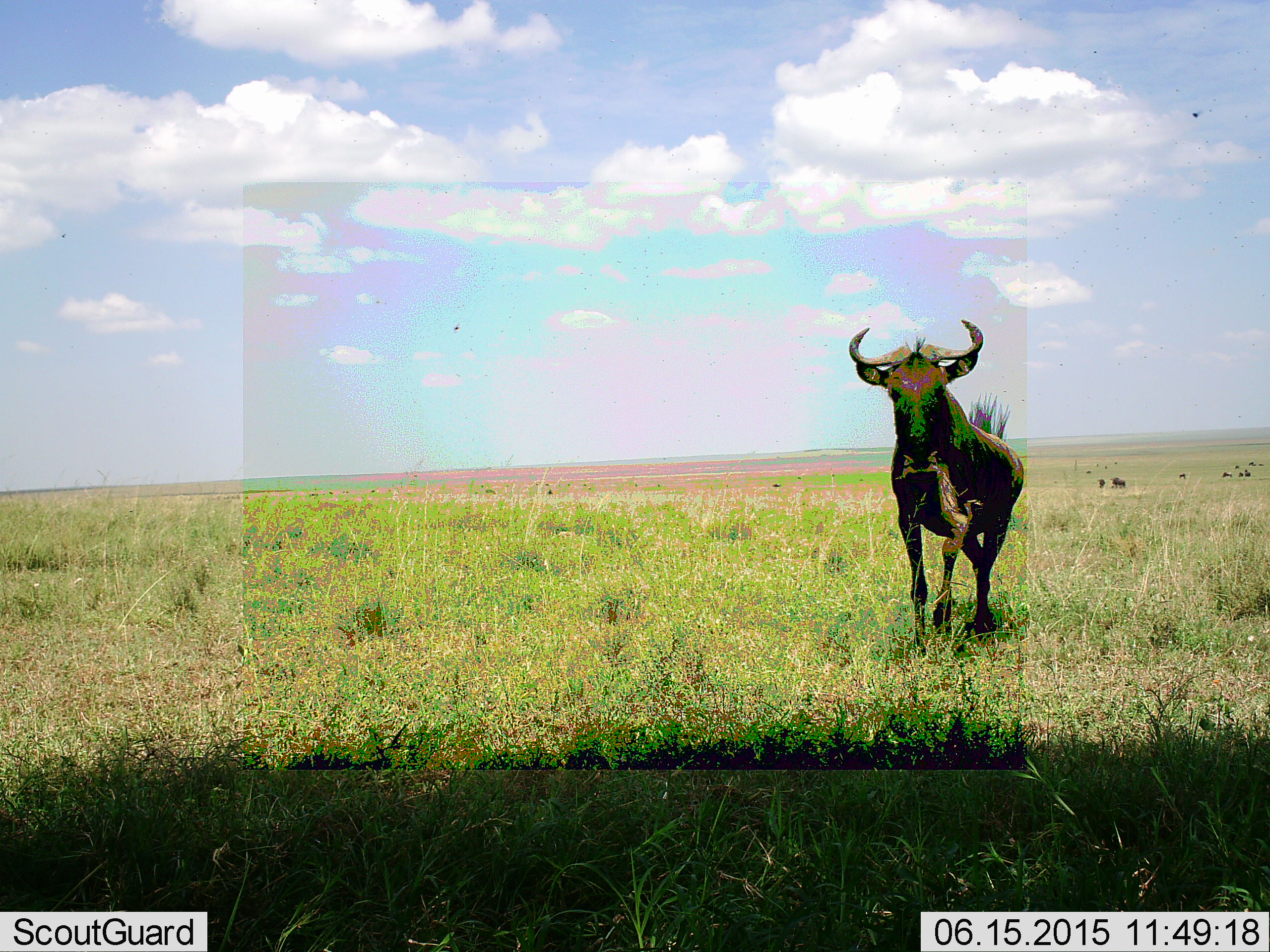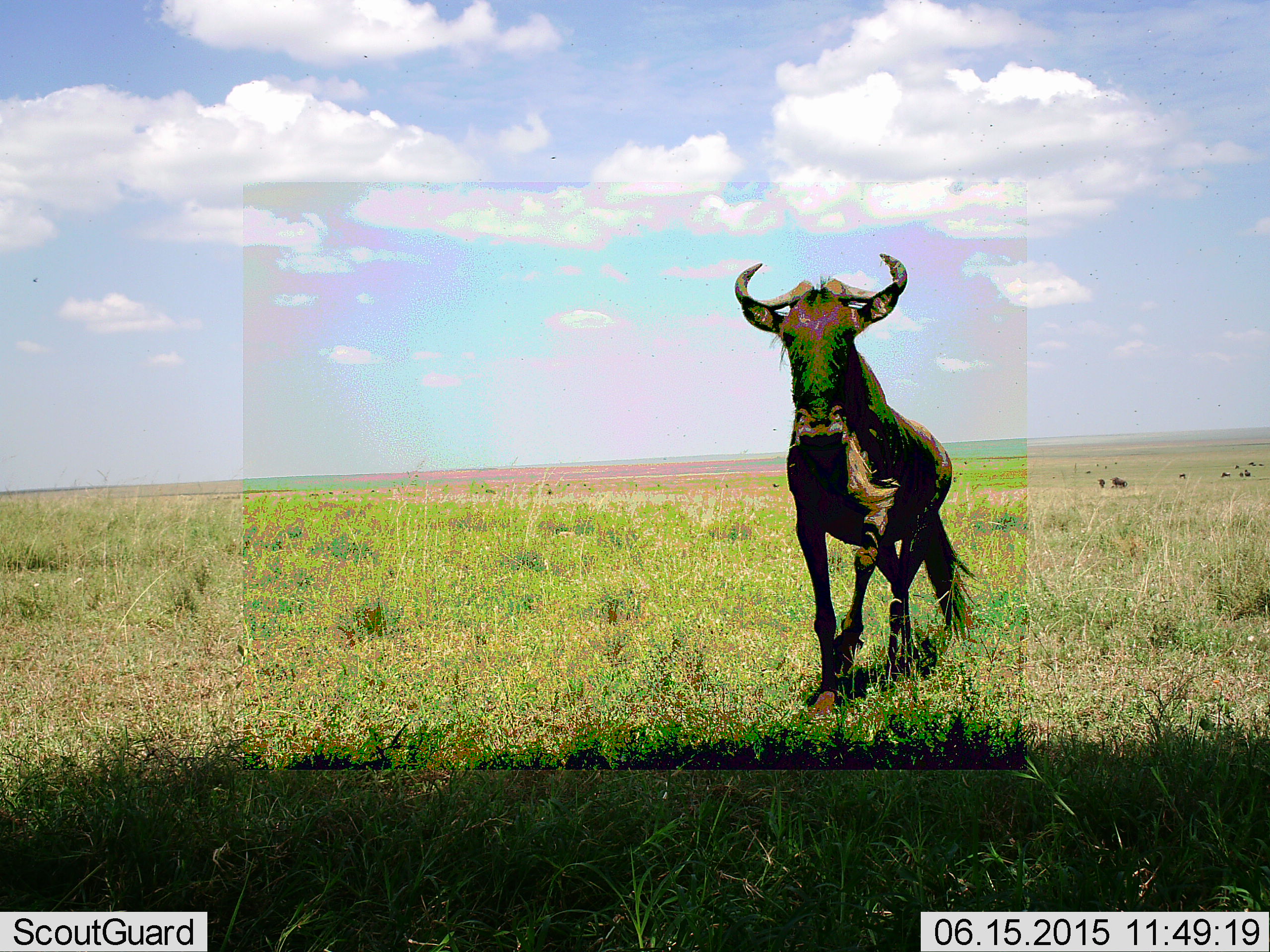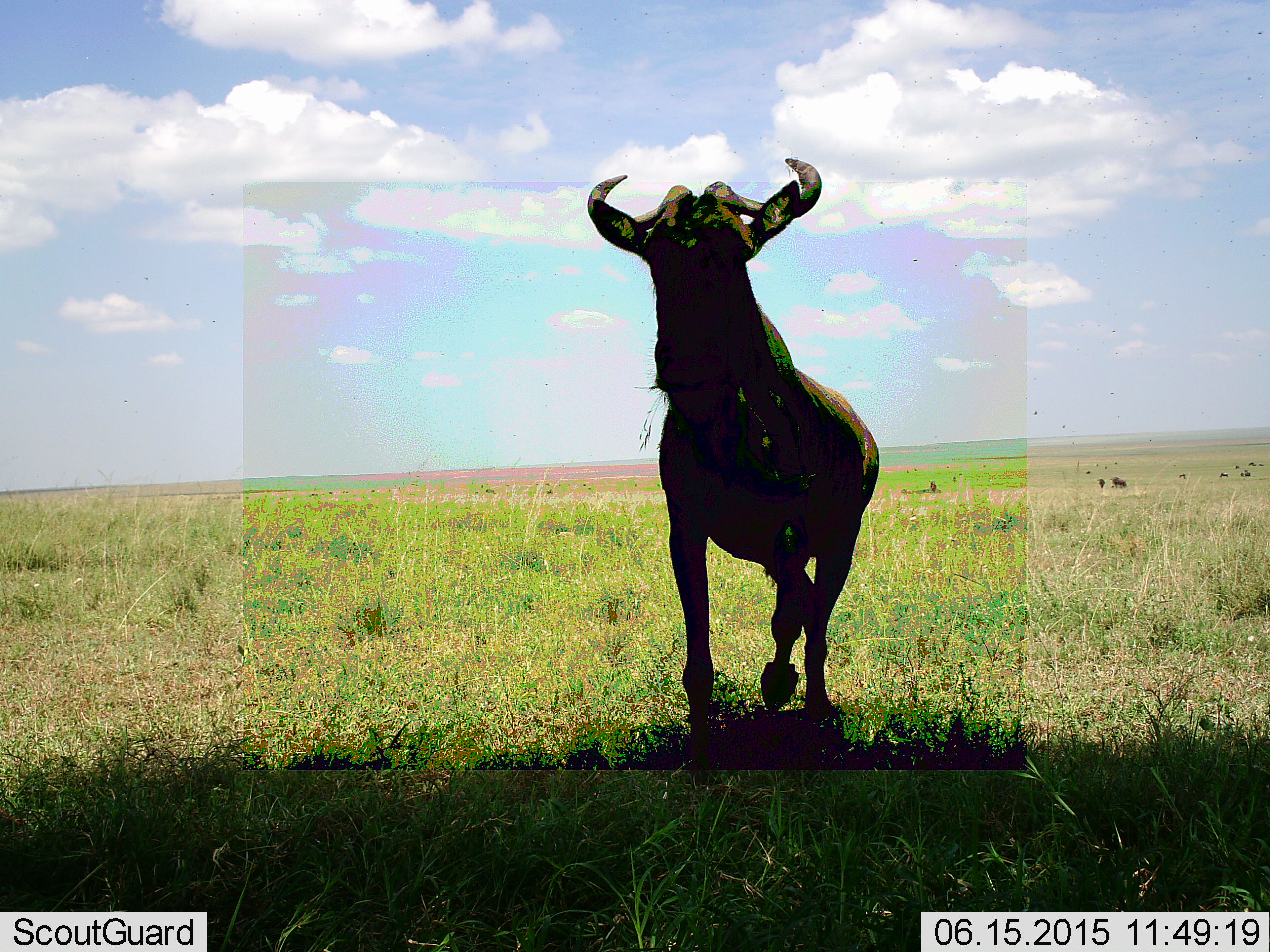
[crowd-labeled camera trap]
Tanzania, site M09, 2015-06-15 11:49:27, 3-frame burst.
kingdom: Animalia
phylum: Chordata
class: Mammalia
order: Artiodactyla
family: Bovidae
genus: Connochaetes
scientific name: Connochaetes taurinus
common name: blue wildebeest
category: wildebeest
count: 1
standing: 30%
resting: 0%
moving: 90%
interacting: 0%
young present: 0%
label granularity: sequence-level